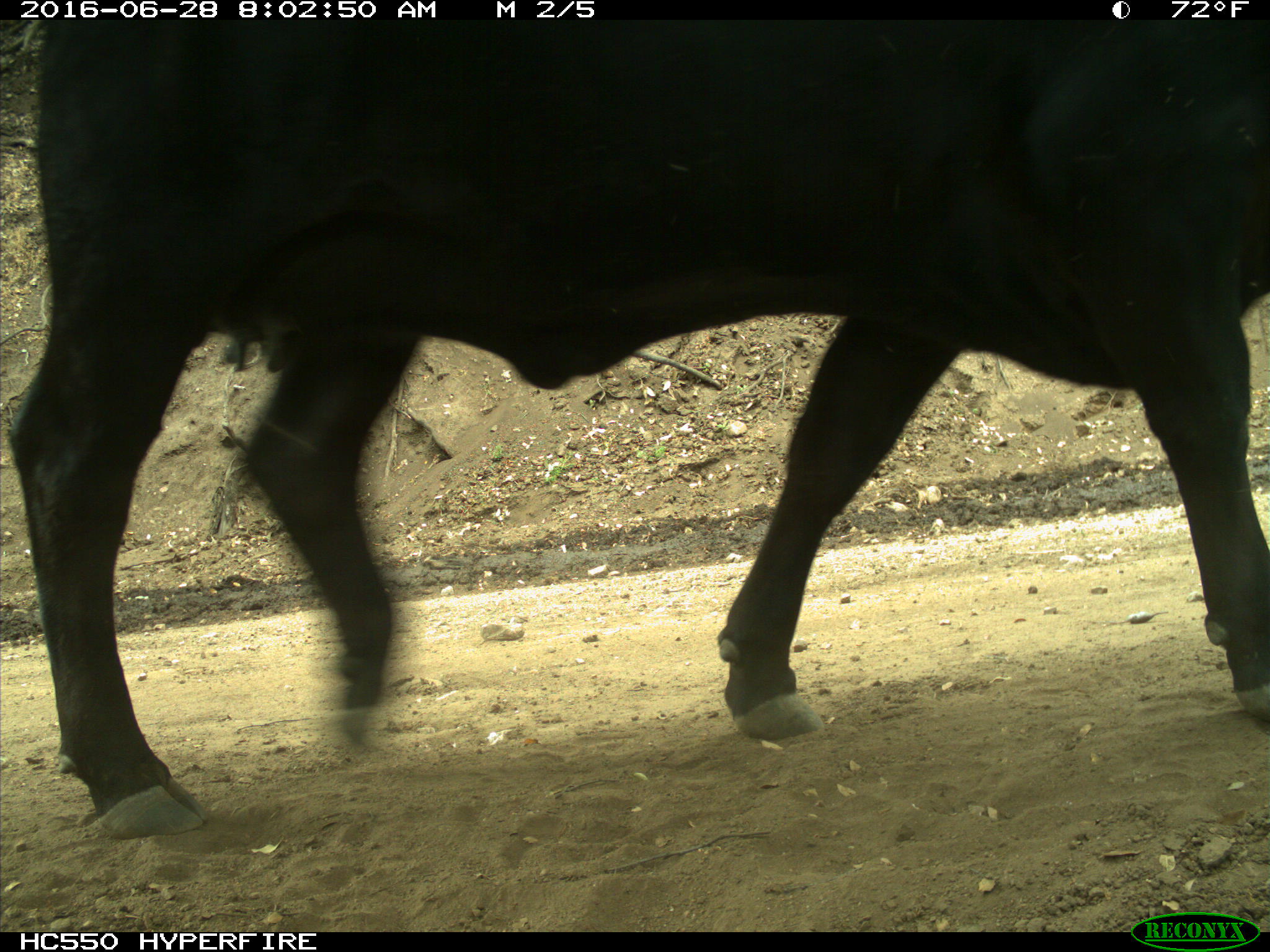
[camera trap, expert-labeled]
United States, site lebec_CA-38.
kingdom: Animalia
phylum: Chordata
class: Mammalia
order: Artiodactyla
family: Bovidae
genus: Bos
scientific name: Bos taurus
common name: domestic cow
Bos taurus (domestic cow).